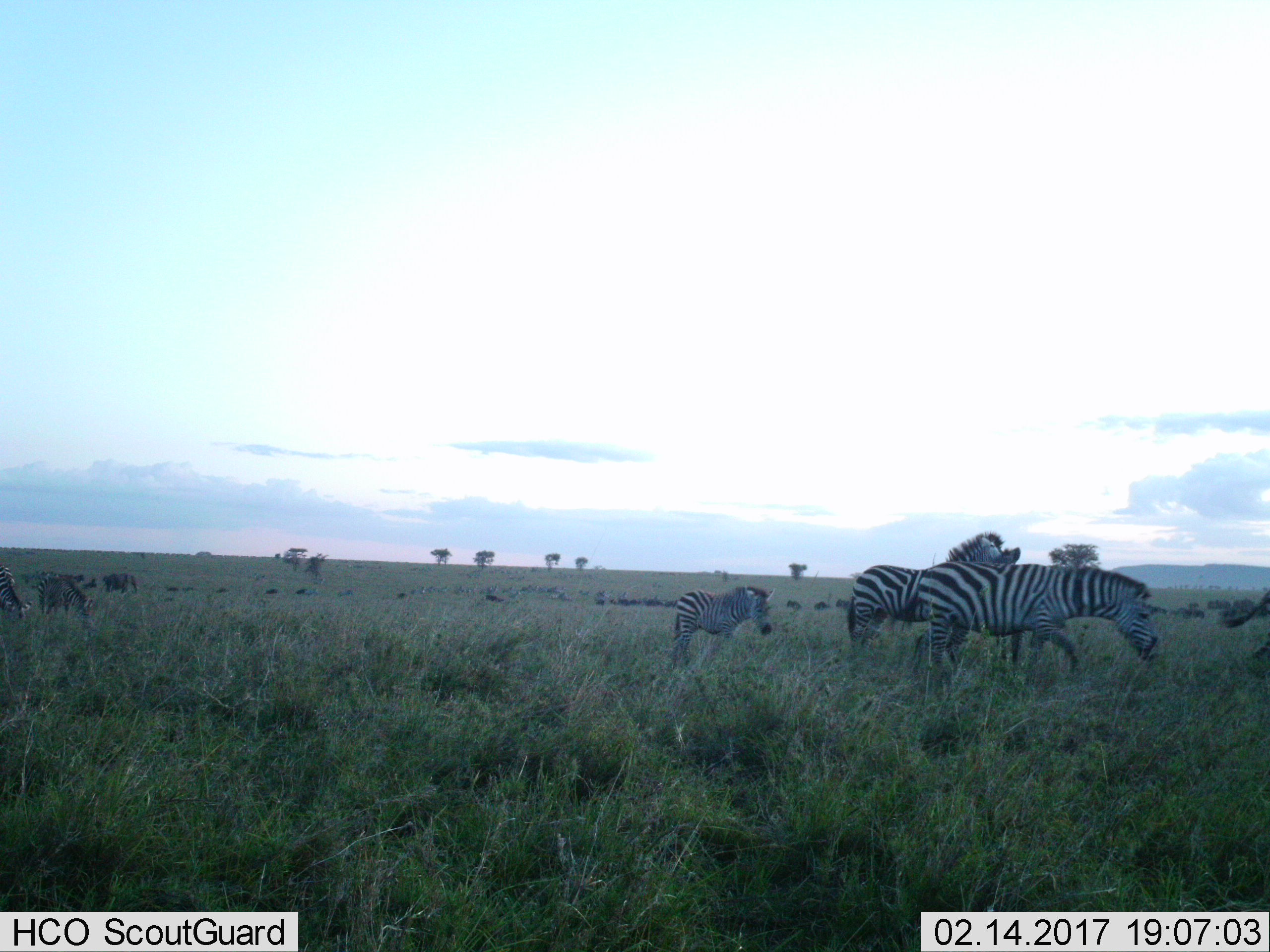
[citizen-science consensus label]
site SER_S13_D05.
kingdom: Animalia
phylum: Chordata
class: Mammalia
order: Perissodactyla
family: Equidae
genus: Equus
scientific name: Equus quagga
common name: plains zebra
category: zebraplains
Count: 6.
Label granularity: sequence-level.